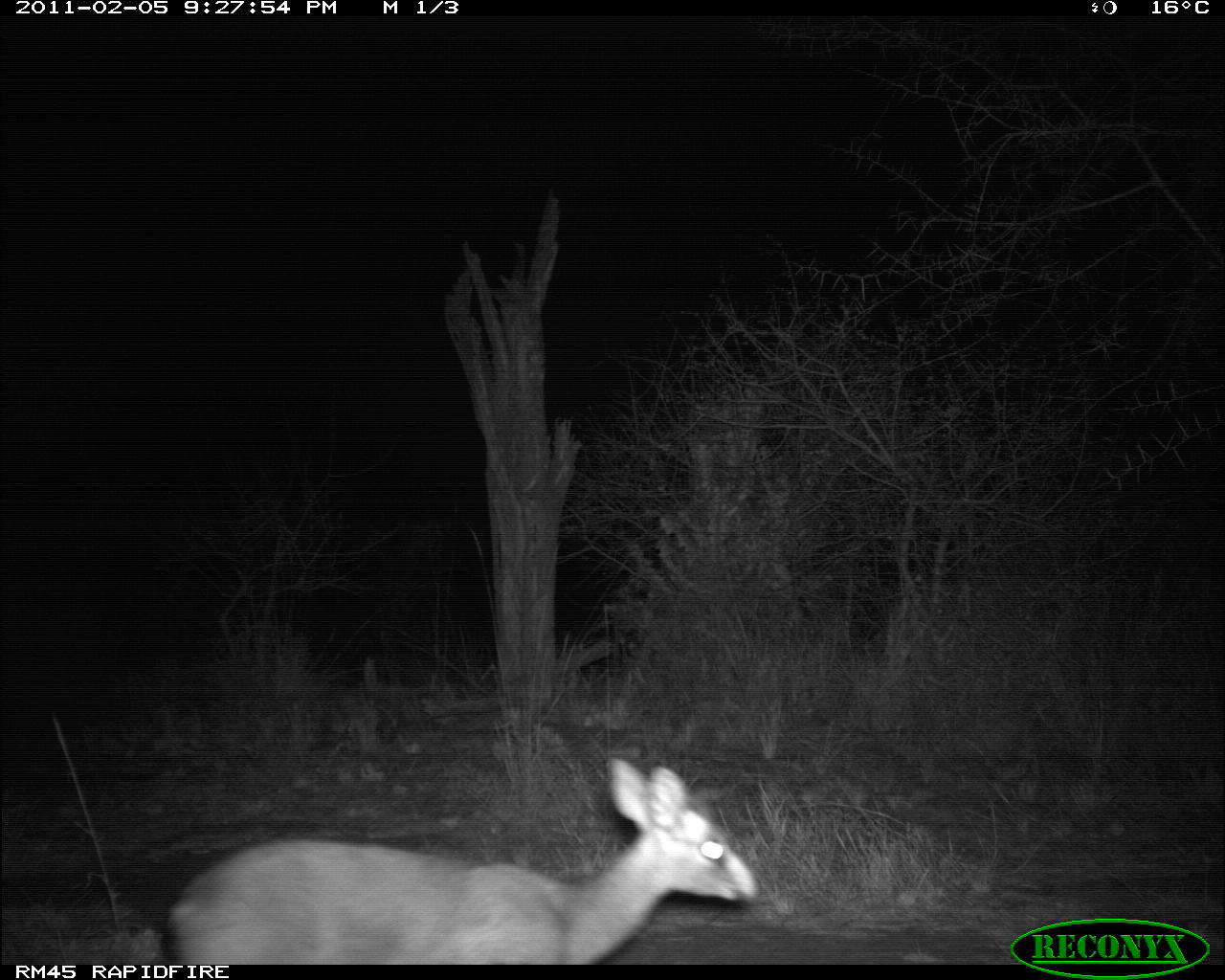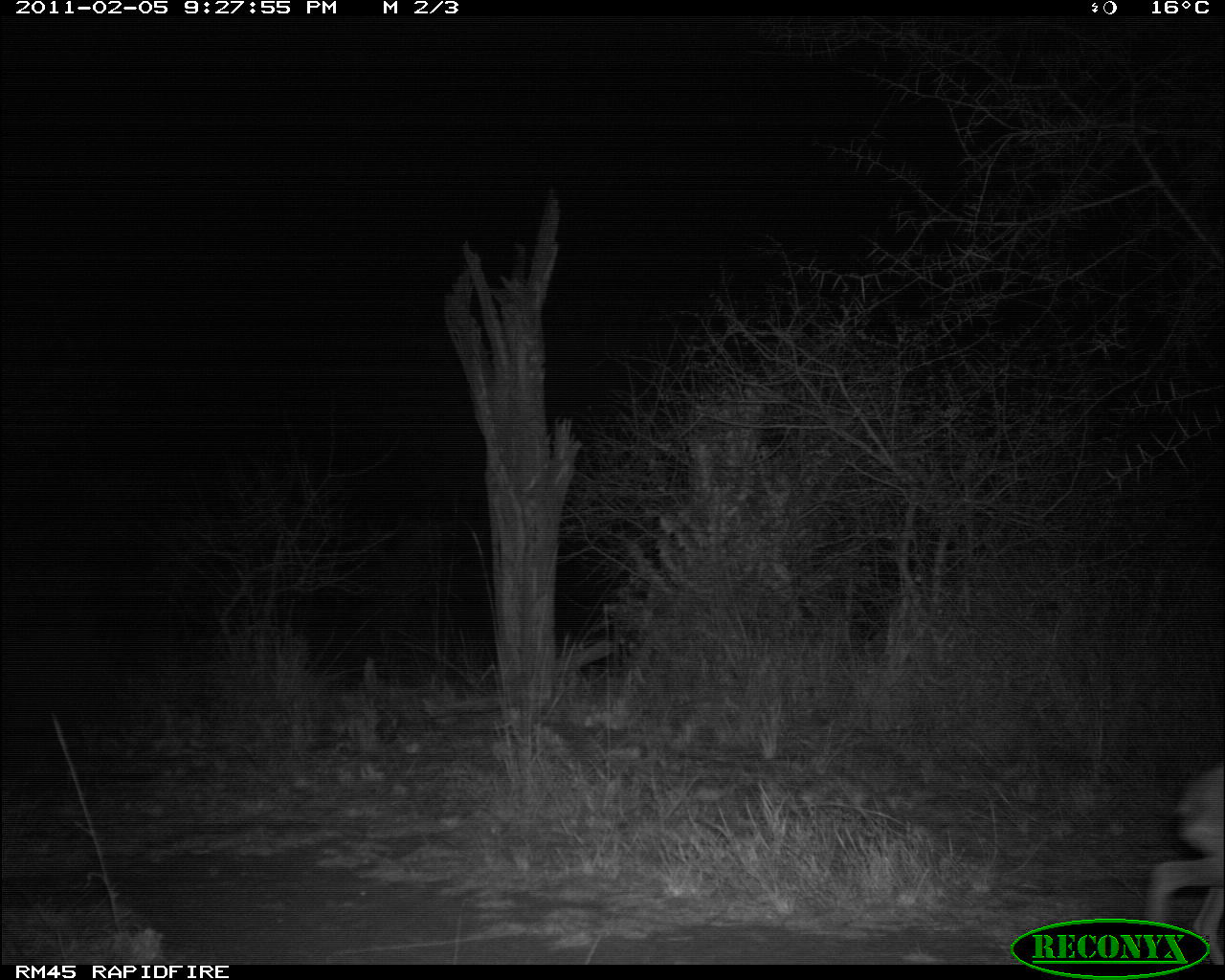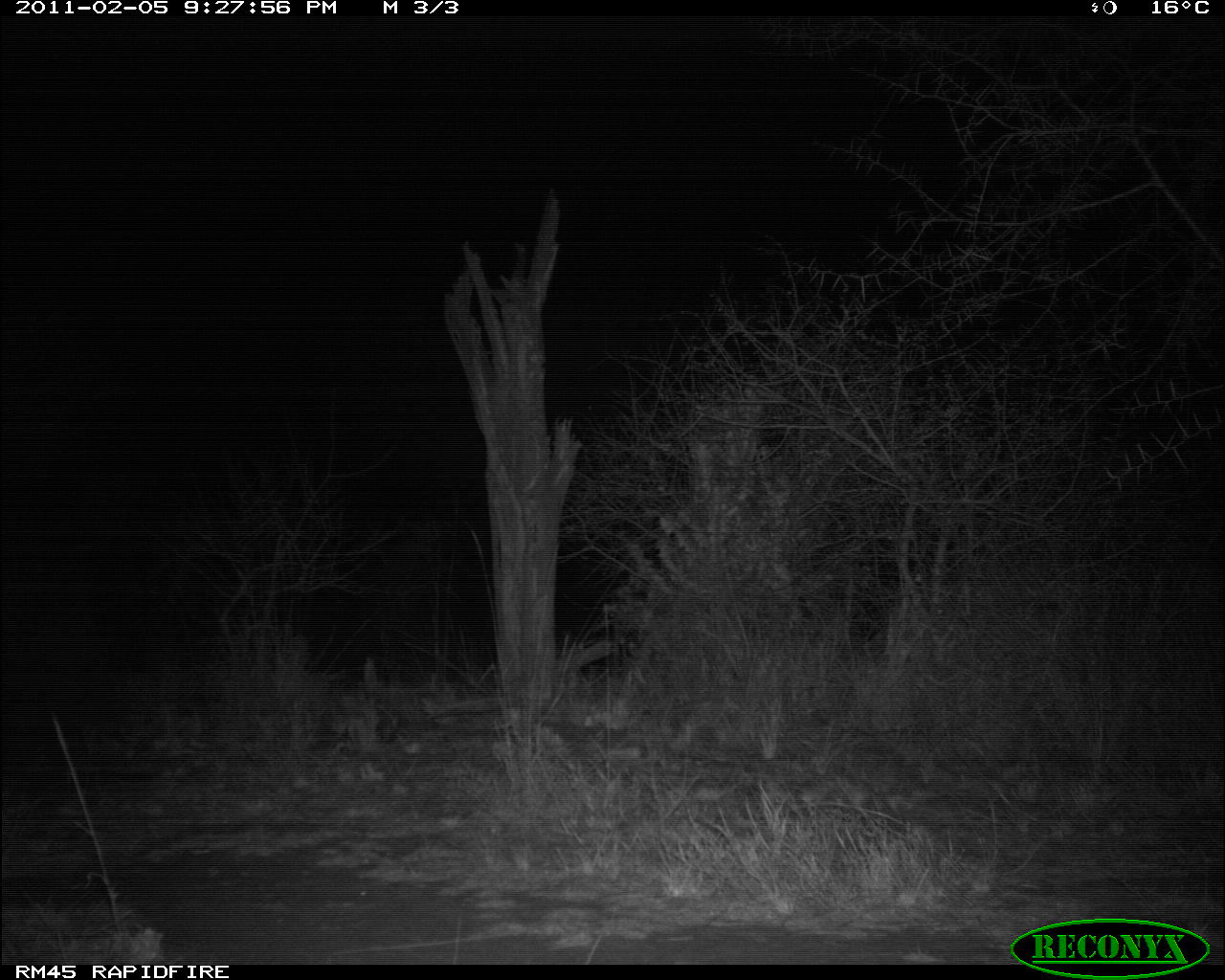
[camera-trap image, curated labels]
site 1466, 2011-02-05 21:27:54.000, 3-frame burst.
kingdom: Animalia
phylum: Chordata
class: Mammalia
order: Artiodactyla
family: Bovidae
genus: Madoqua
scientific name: Madoqua guentheri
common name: günther's dik-dik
Madoqua guentheri (günther's dik-dik), count 1.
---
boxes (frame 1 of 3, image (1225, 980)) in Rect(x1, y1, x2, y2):
madoqua guentheri: Rect(163, 757, 760, 963)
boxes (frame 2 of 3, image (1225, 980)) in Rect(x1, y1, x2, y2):
madoqua guentheri: Rect(1137, 758, 1225, 964)